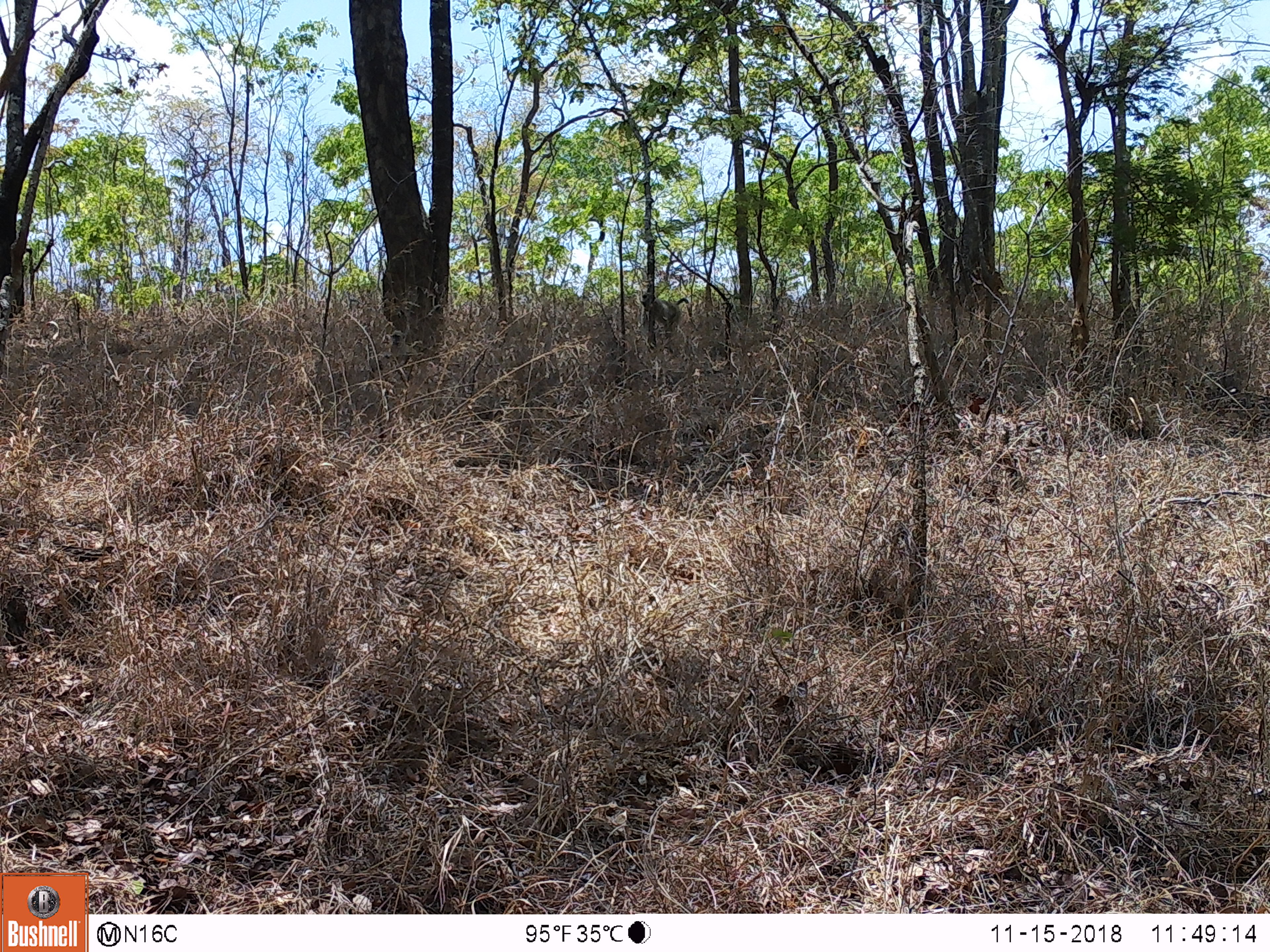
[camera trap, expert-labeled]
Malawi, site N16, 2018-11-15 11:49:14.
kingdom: Animalia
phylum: Chordata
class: Mammalia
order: Primates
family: Cercopithecidae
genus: Papio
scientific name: Papio cynocephalus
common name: yellow baboon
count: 1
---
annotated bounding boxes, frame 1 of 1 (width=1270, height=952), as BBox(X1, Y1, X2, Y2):
yellow baboon: BBox(636, 290, 695, 337)